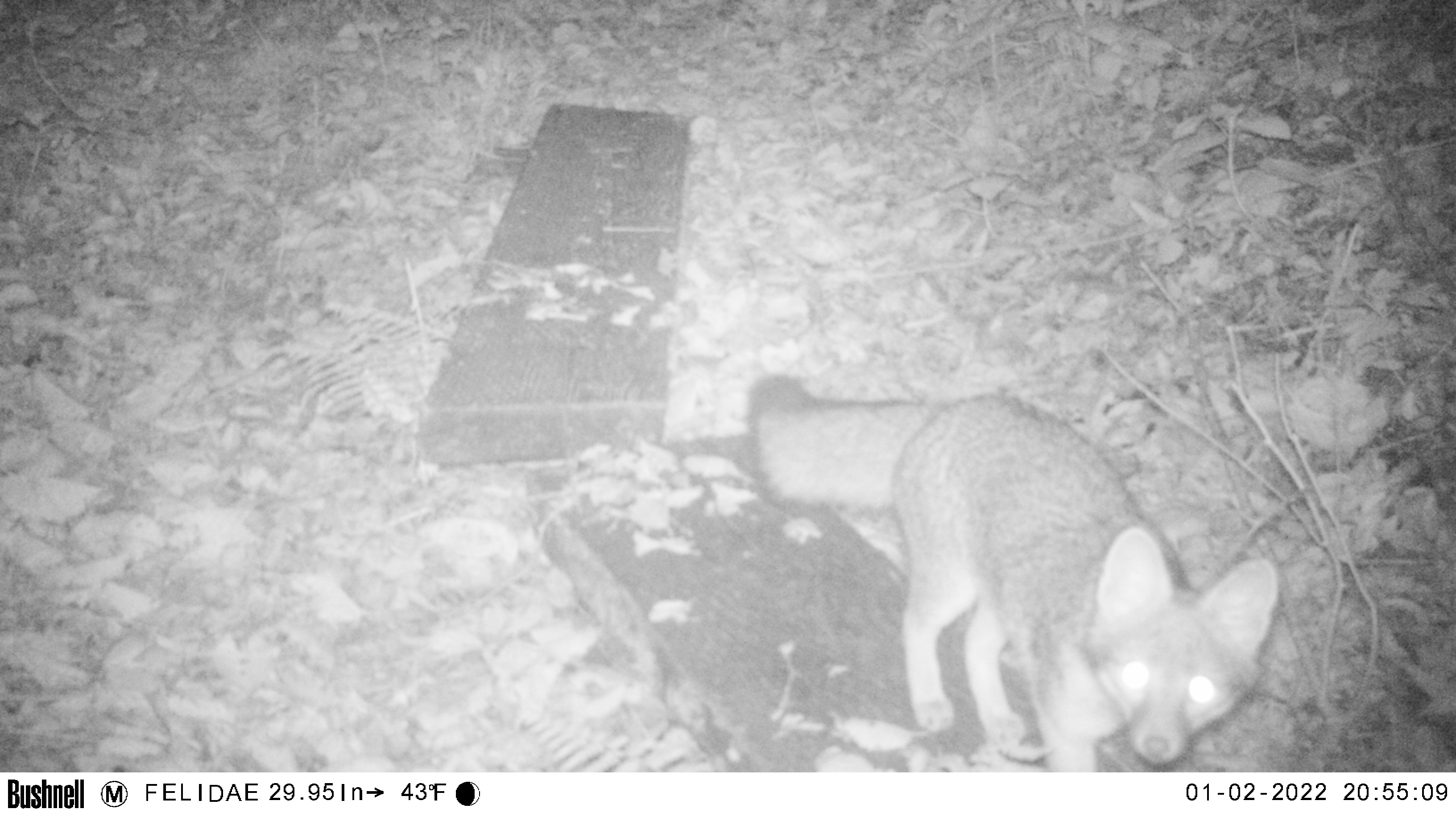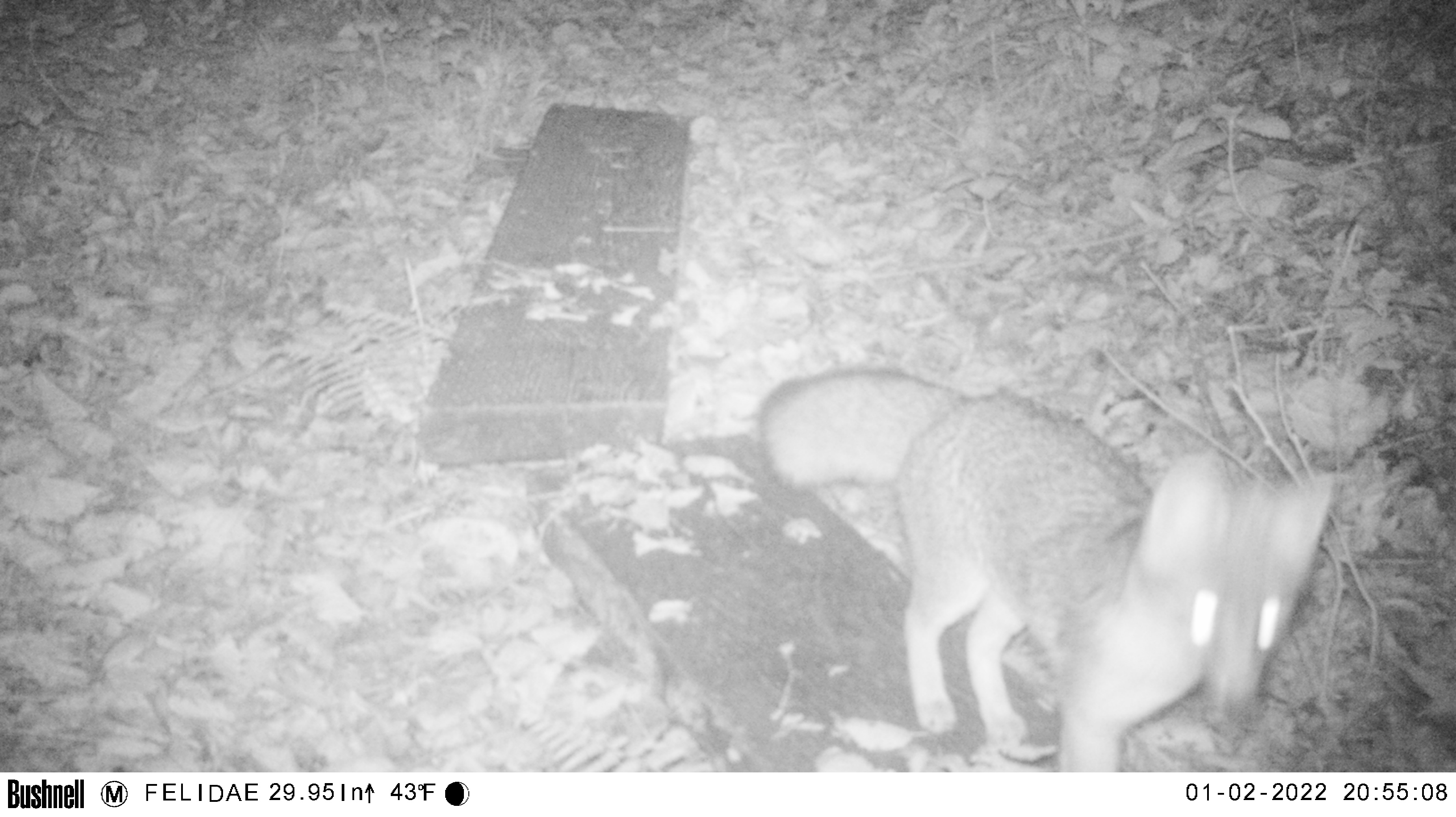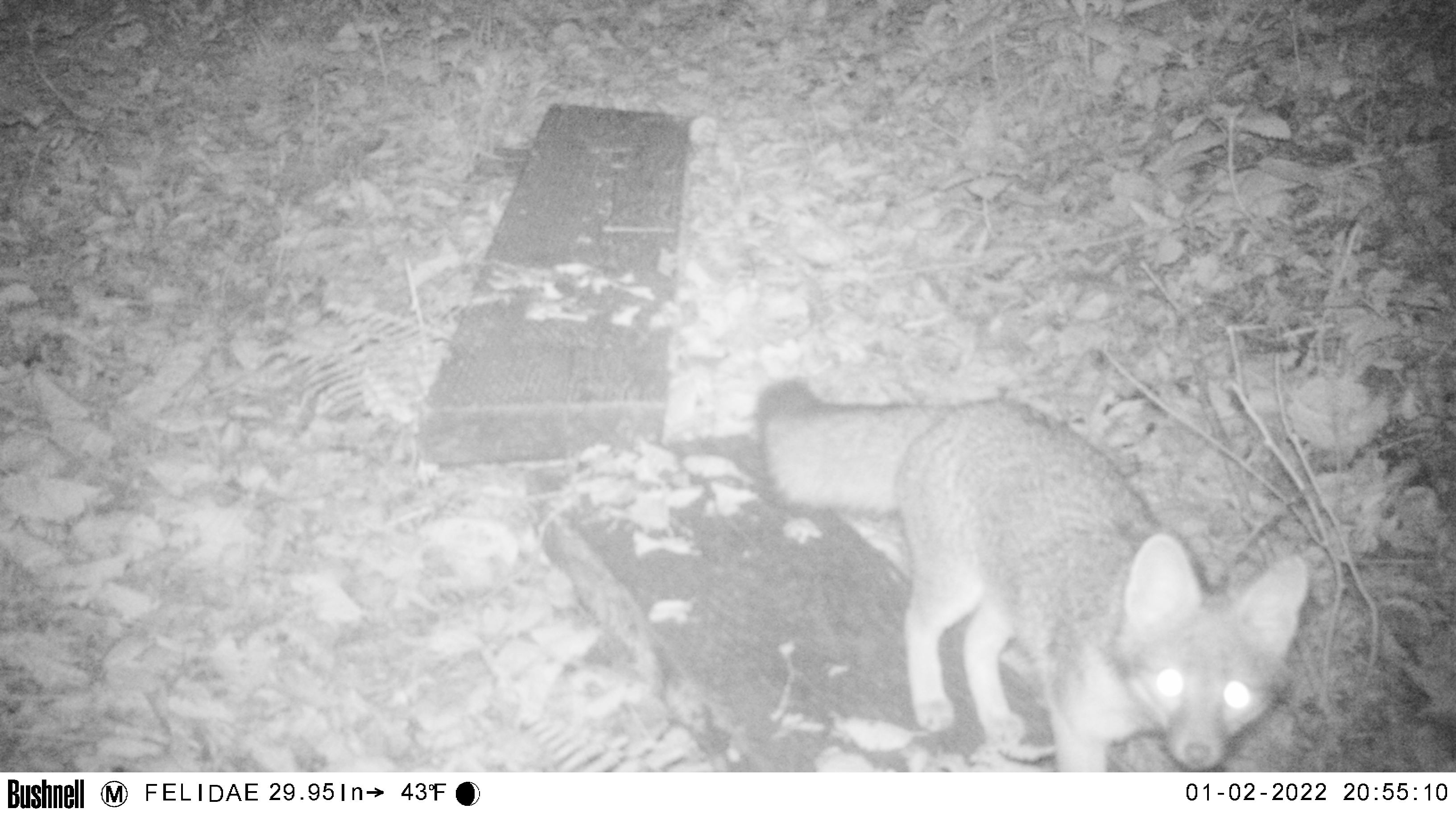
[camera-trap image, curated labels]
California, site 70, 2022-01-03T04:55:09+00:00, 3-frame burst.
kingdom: Animalia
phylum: Chordata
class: Mammalia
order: Carnivora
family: Canidae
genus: Urocyon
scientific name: Urocyon cinereoargenteus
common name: gray fox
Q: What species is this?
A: Gray fox (Urocyon cinereoargenteus).